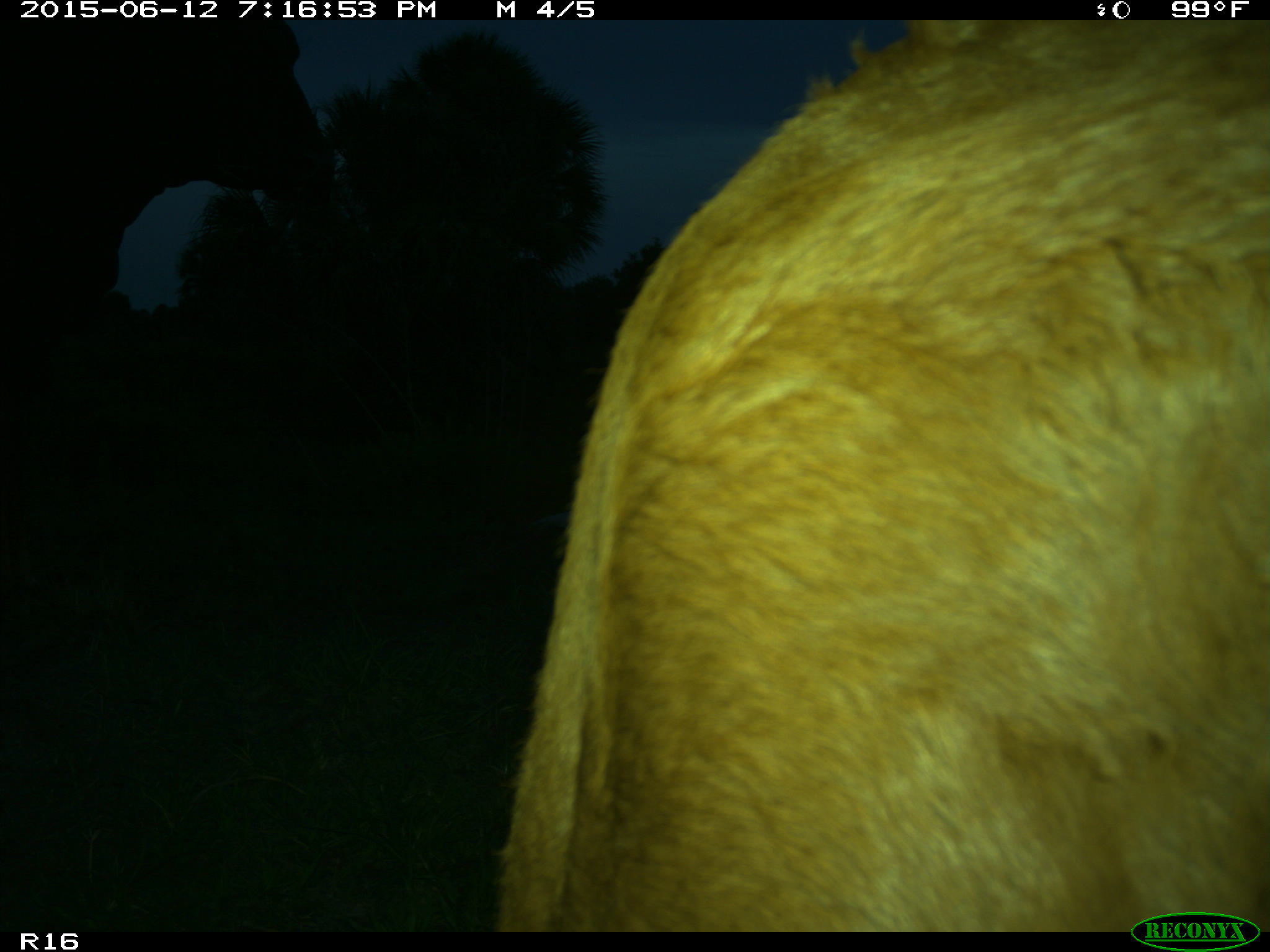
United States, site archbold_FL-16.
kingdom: Animalia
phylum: Chordata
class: Mammalia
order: Artiodactyla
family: Bovidae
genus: Bos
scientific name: Bos taurus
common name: domestic cow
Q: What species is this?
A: Bos taurus (domestic cow).